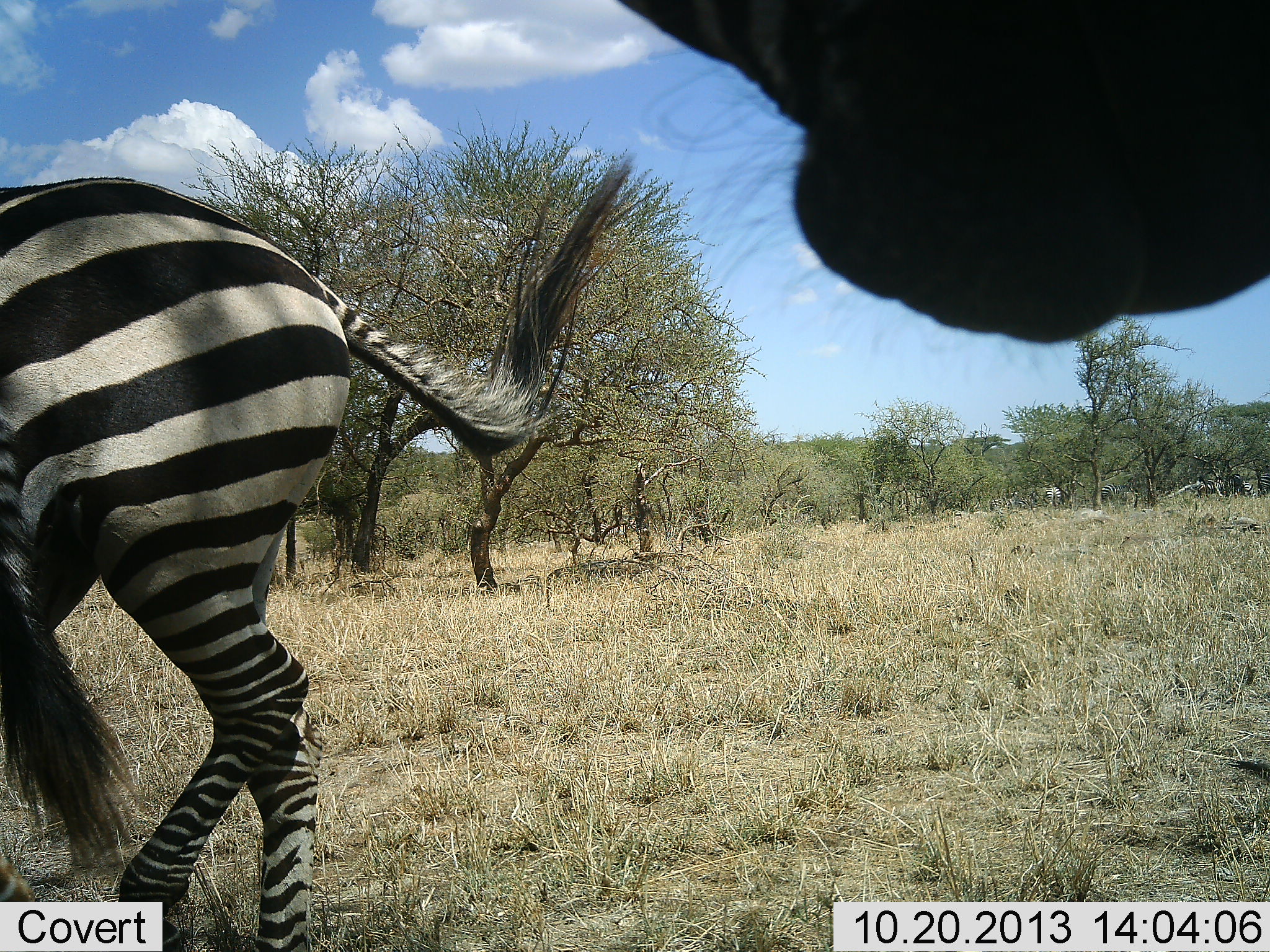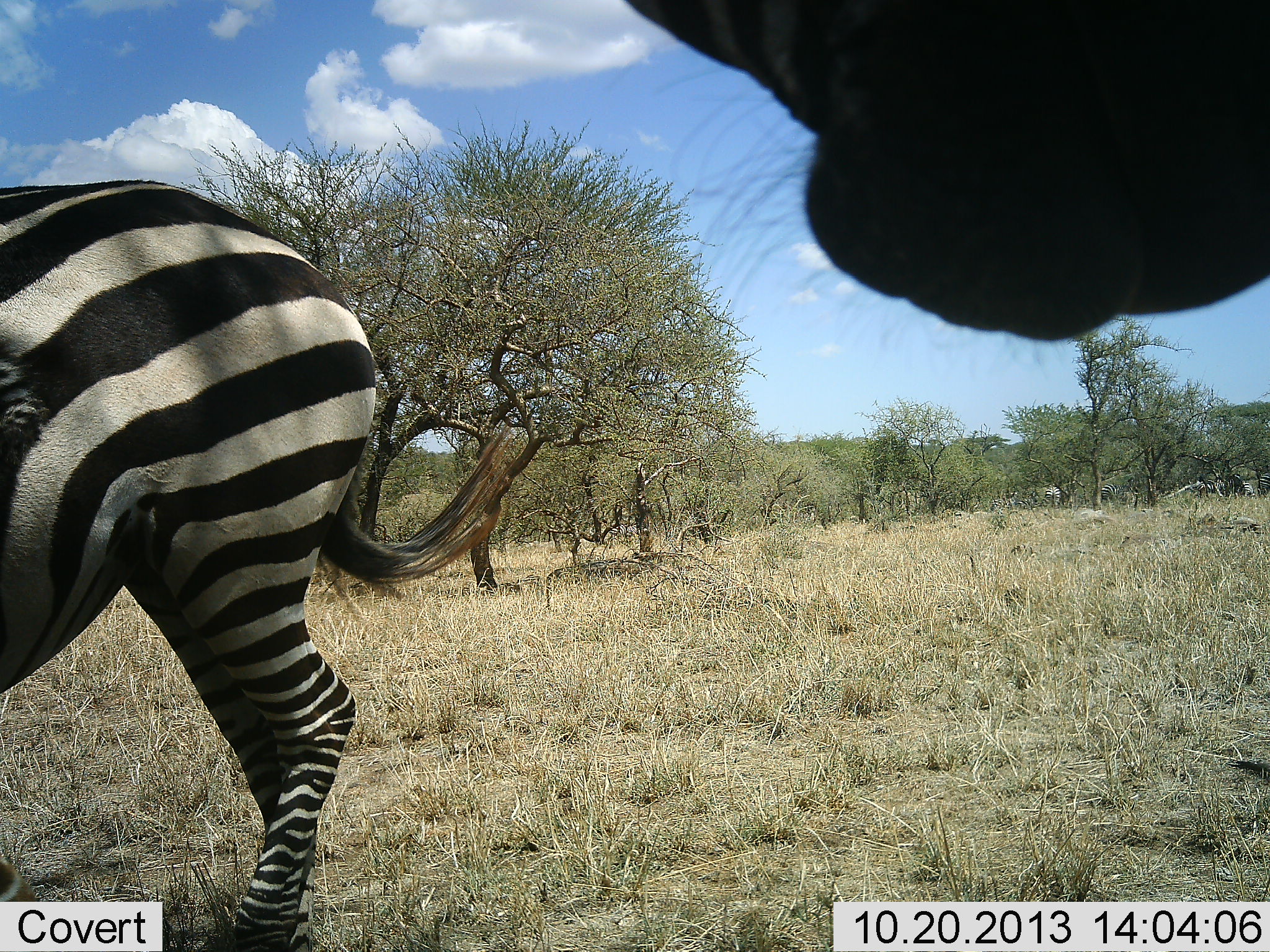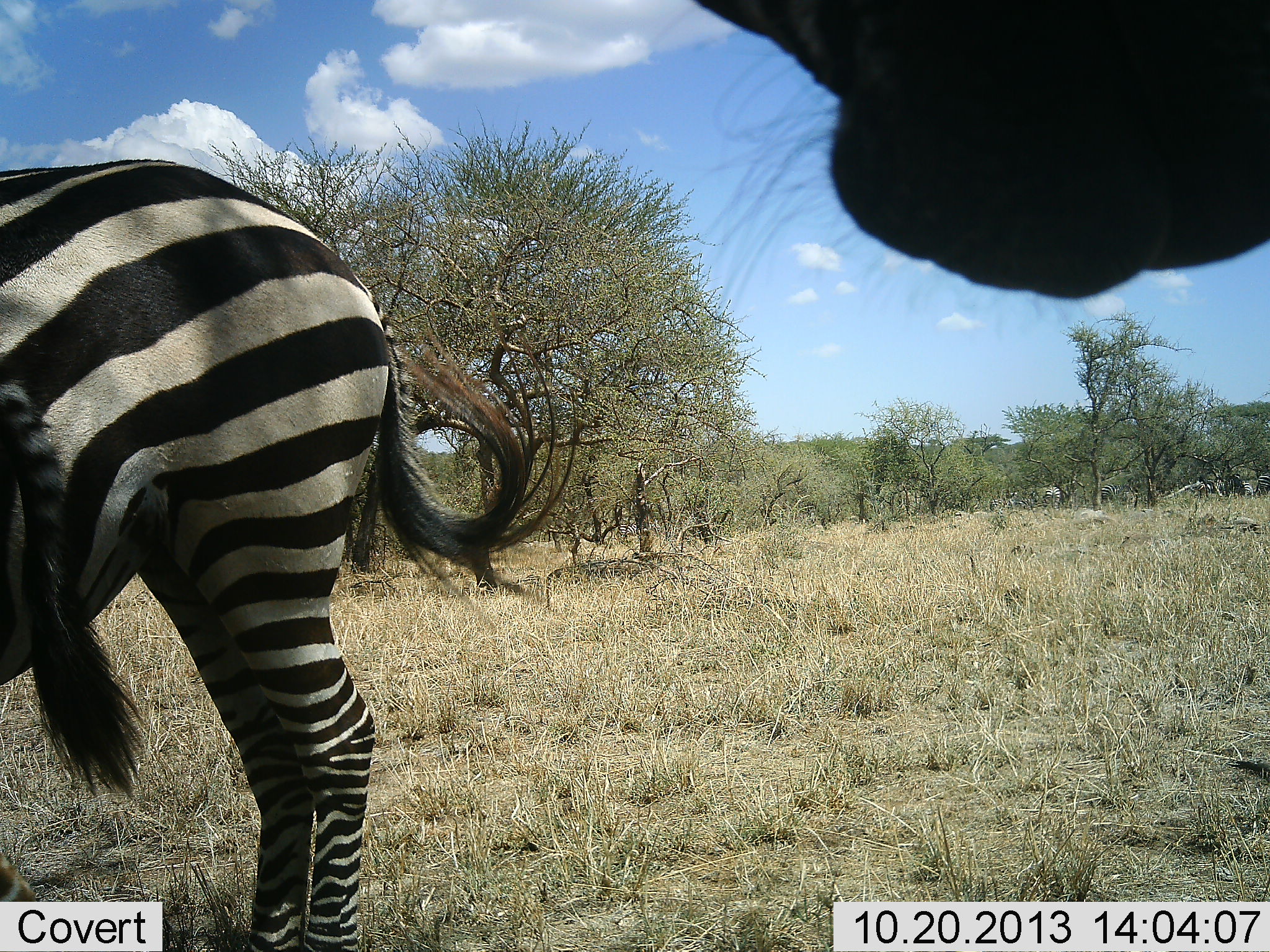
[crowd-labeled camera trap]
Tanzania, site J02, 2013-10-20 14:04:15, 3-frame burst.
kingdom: Animalia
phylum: Chordata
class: Mammalia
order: Perissodactyla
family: Equidae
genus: Equus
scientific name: Equus quagga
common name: plains zebra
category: zebra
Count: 3.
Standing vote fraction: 100%.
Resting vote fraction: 0%.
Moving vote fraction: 40%.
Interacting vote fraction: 0%.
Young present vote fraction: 10%.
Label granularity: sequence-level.